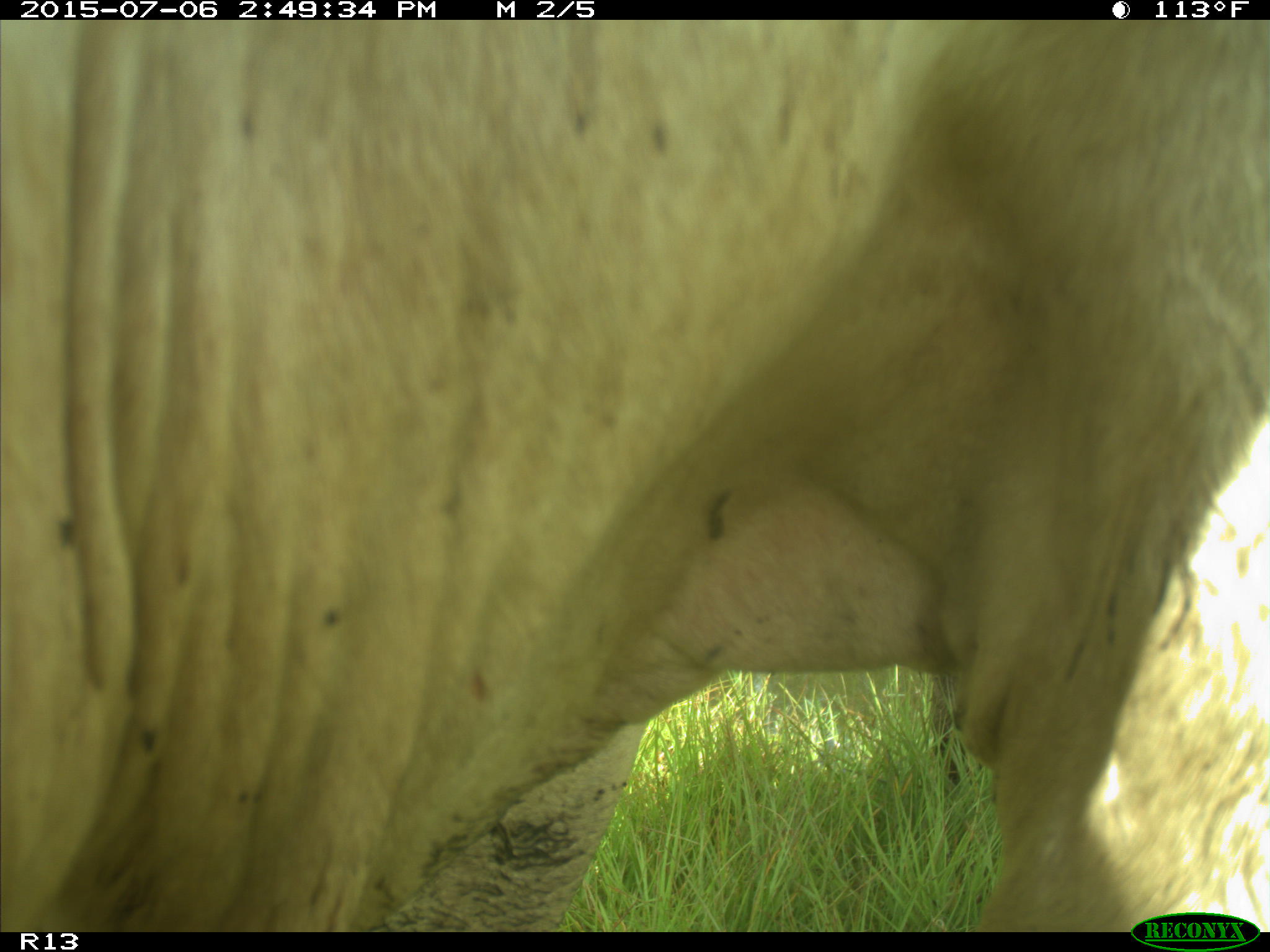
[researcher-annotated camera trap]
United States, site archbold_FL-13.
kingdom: Animalia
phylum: Chordata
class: Mammalia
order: Artiodactyla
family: Bovidae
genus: Bos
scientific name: Bos taurus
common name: domestic cow